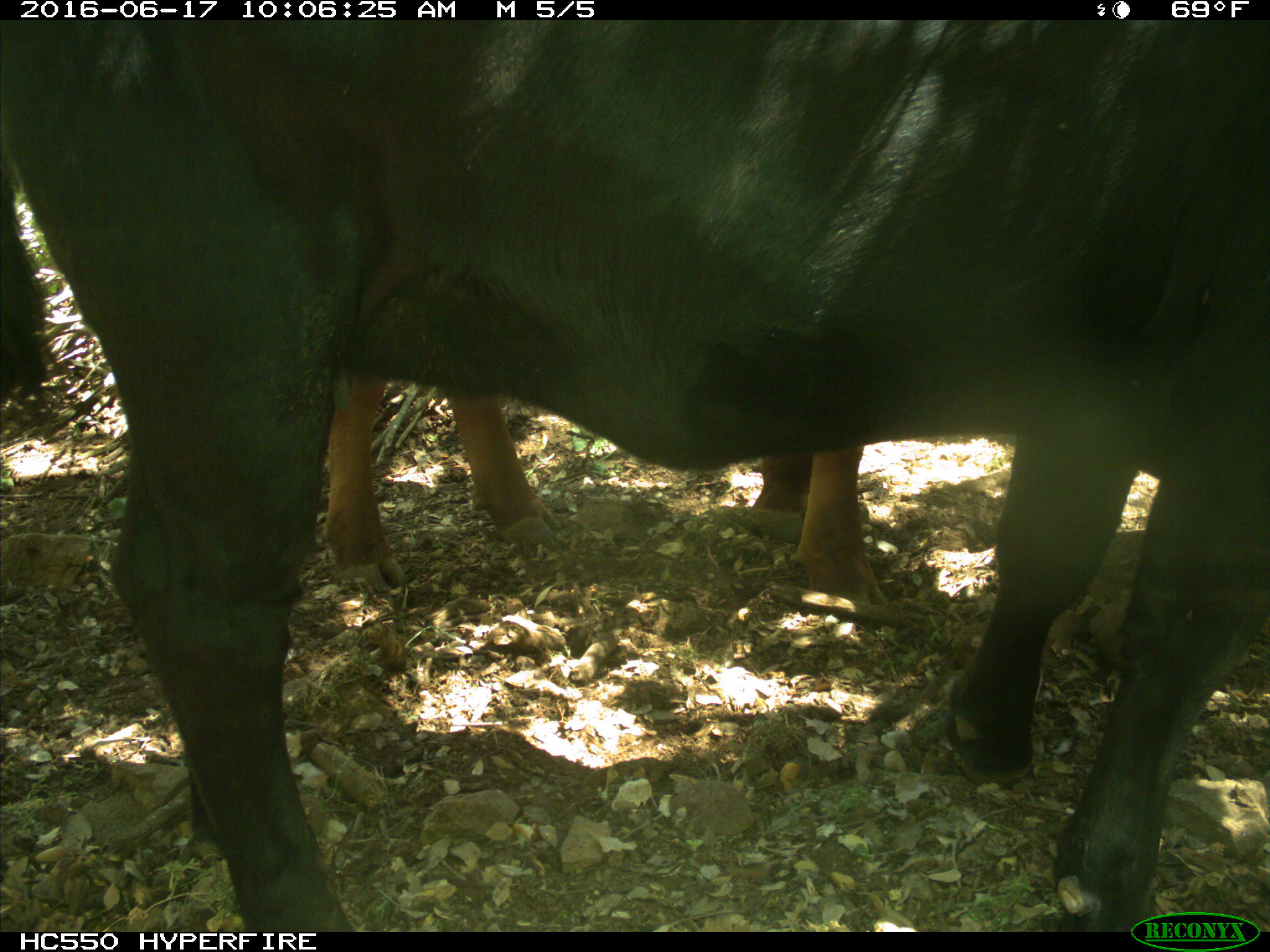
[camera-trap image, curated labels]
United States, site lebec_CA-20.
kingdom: Animalia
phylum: Chordata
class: Mammalia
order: Artiodactyla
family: Bovidae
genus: Bos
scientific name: Bos taurus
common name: domestic cow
Bos taurus (domestic cow).